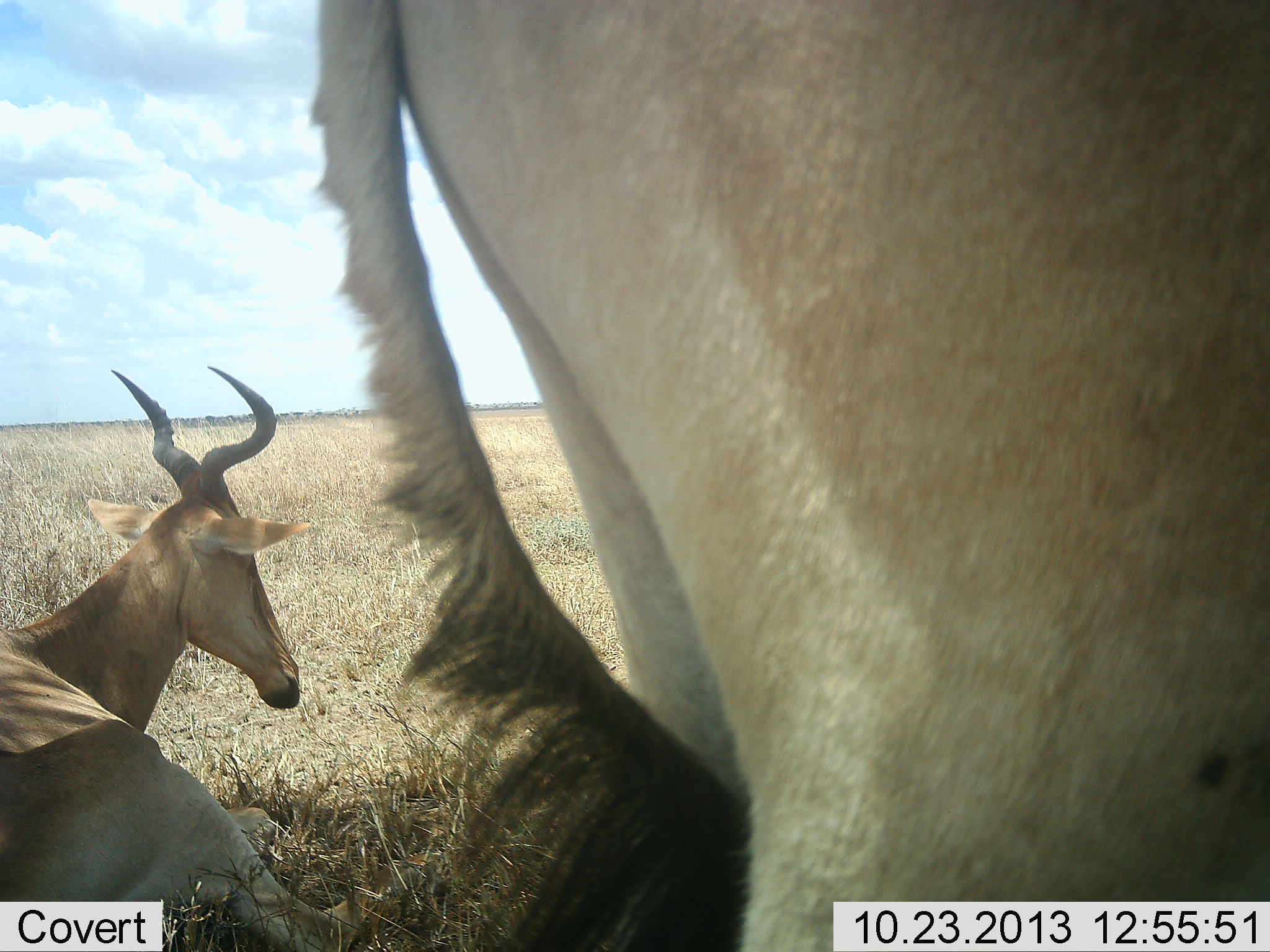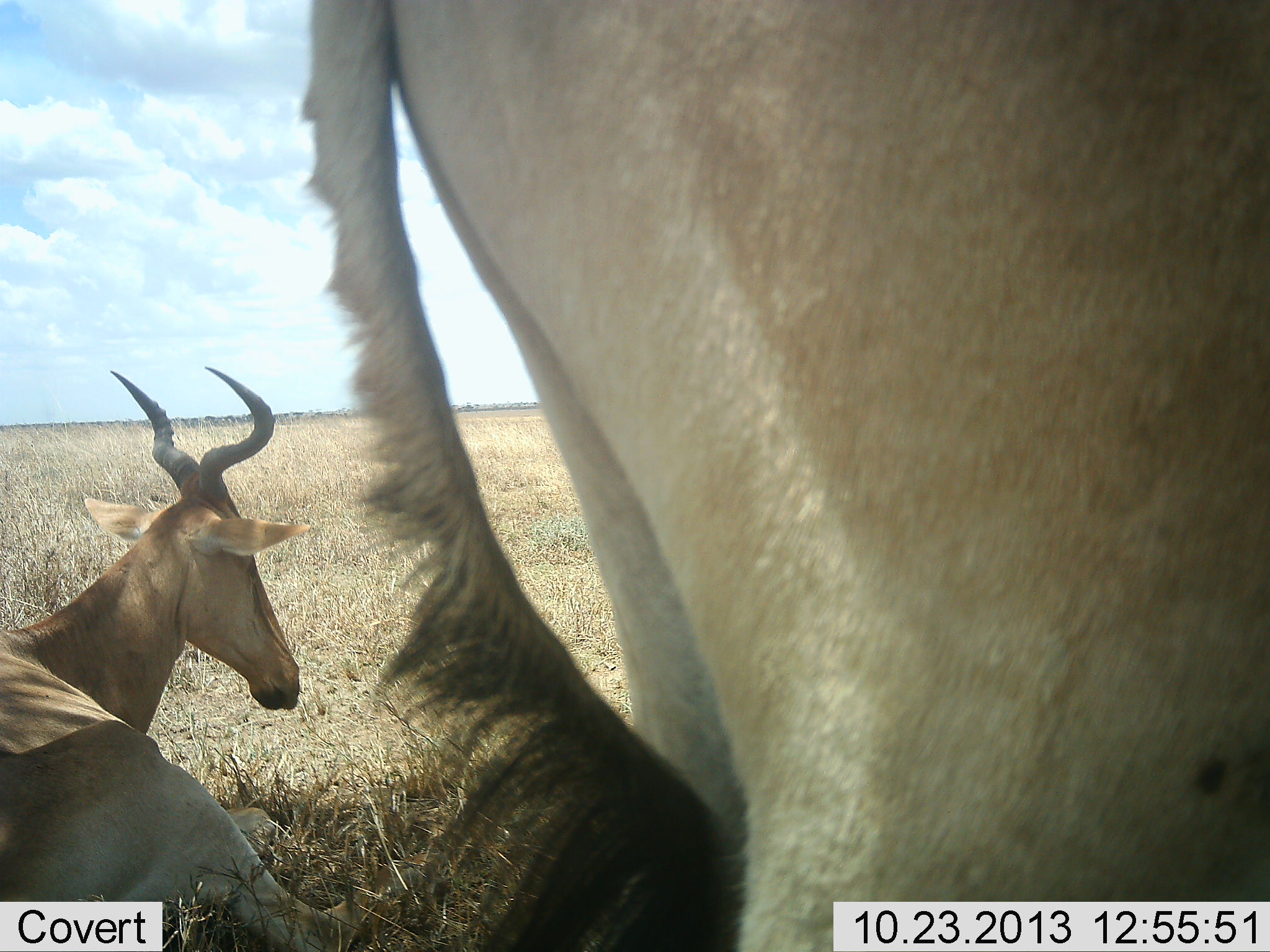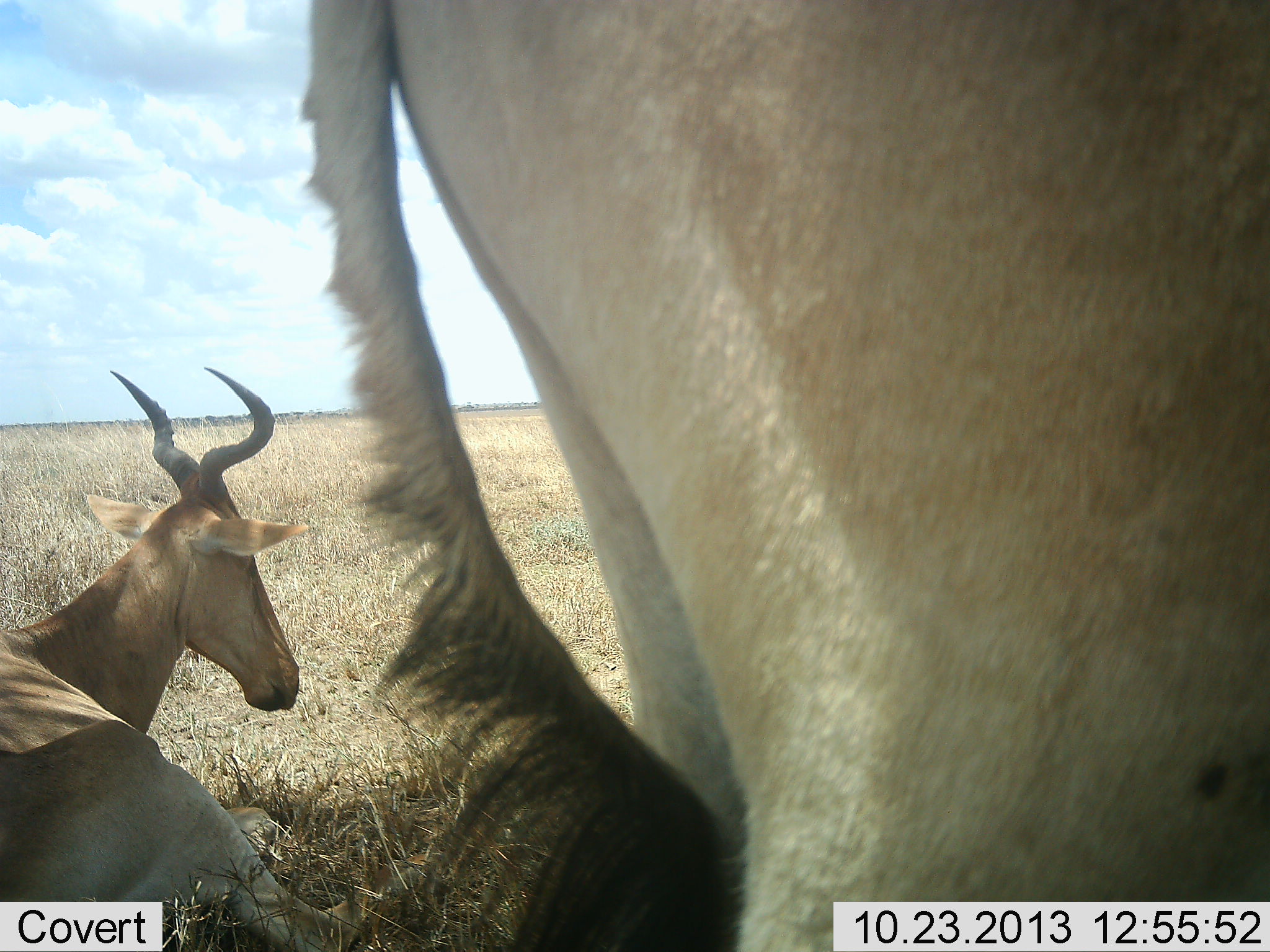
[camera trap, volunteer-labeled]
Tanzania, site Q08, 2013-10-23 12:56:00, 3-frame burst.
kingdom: Animalia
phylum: Chordata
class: Mammalia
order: Artiodactyla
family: Bovidae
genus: Alcelaphus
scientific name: Alcelaphus buselaphus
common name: hartebeest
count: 2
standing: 80%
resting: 90%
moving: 0%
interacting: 0%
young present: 0%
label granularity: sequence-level